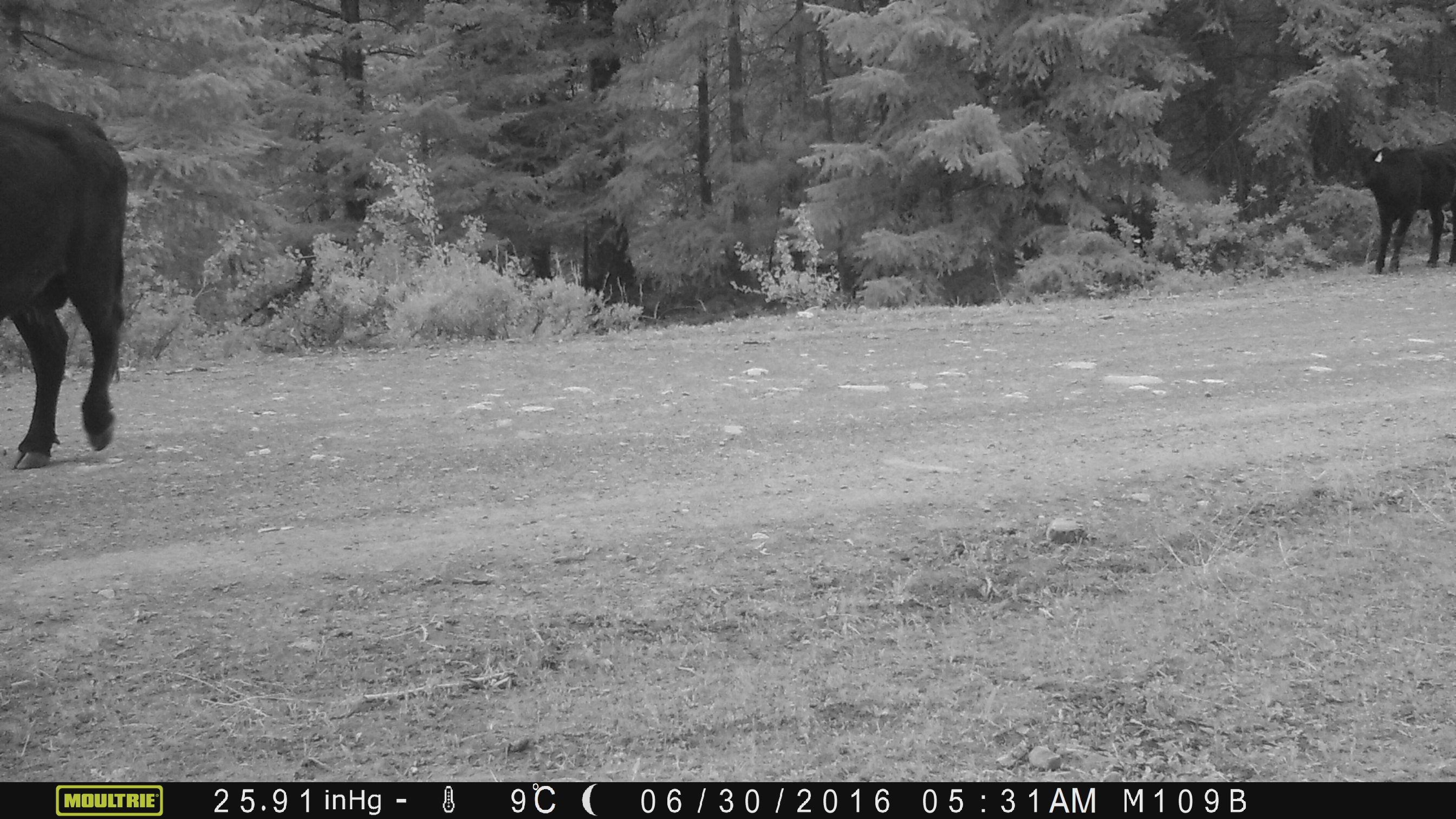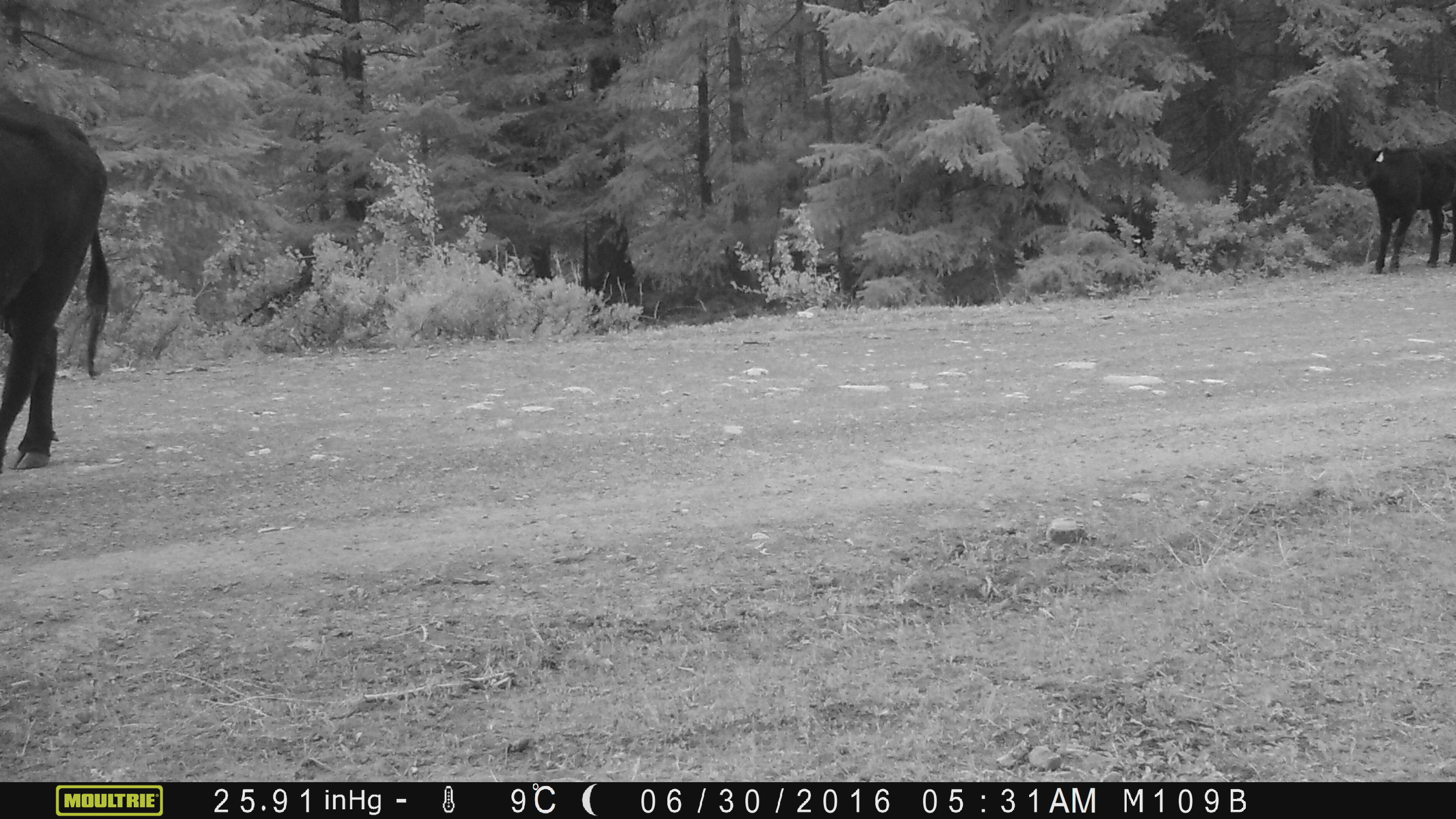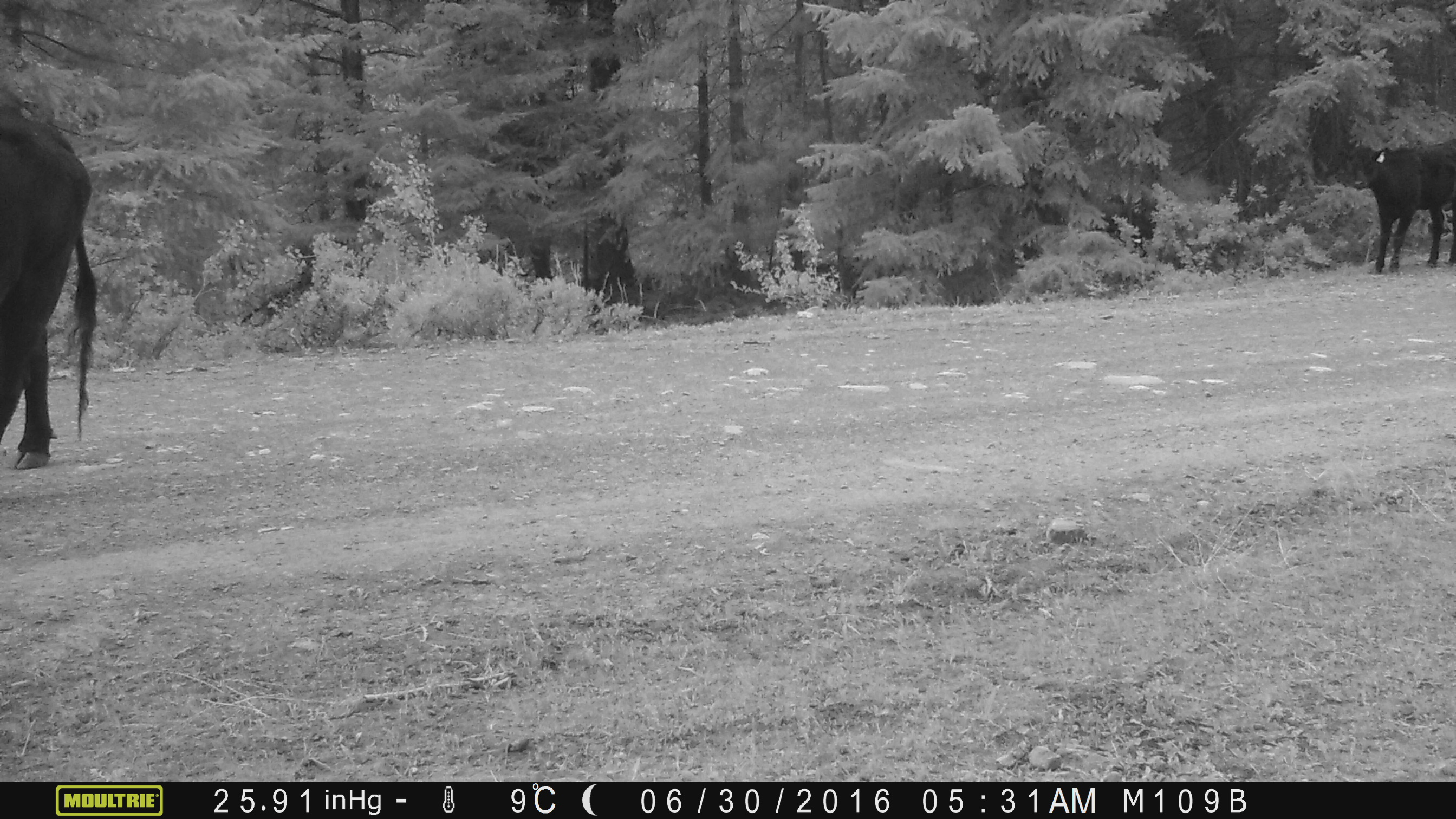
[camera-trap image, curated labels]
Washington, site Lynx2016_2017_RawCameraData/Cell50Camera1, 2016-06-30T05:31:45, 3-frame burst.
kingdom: Animalia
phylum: Chordata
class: Mammalia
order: Artiodactyla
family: Bovidae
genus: Bos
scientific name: Bos taurus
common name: domestic cattle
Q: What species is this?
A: Domestic cattle (Bos taurus).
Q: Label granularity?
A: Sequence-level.